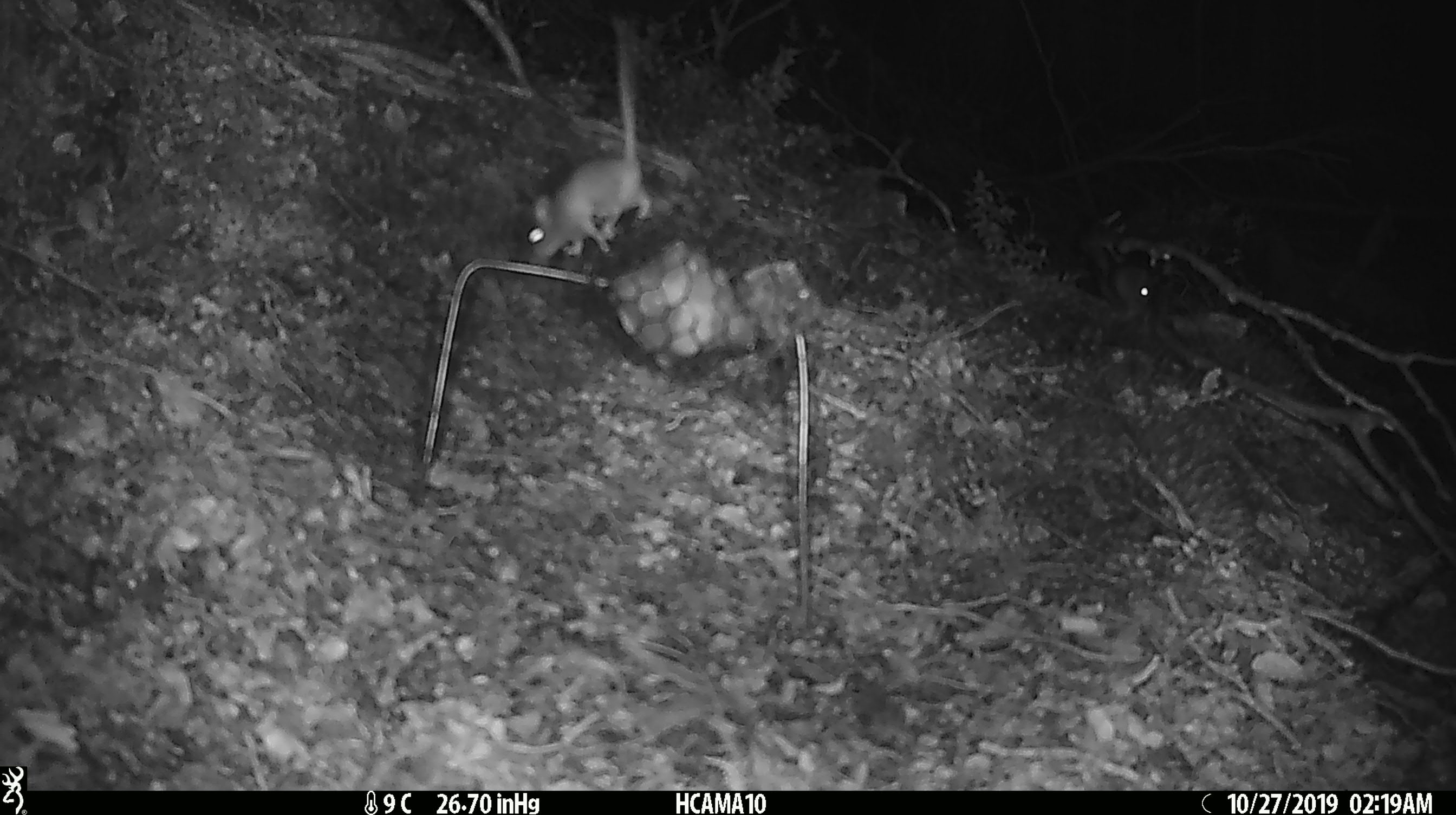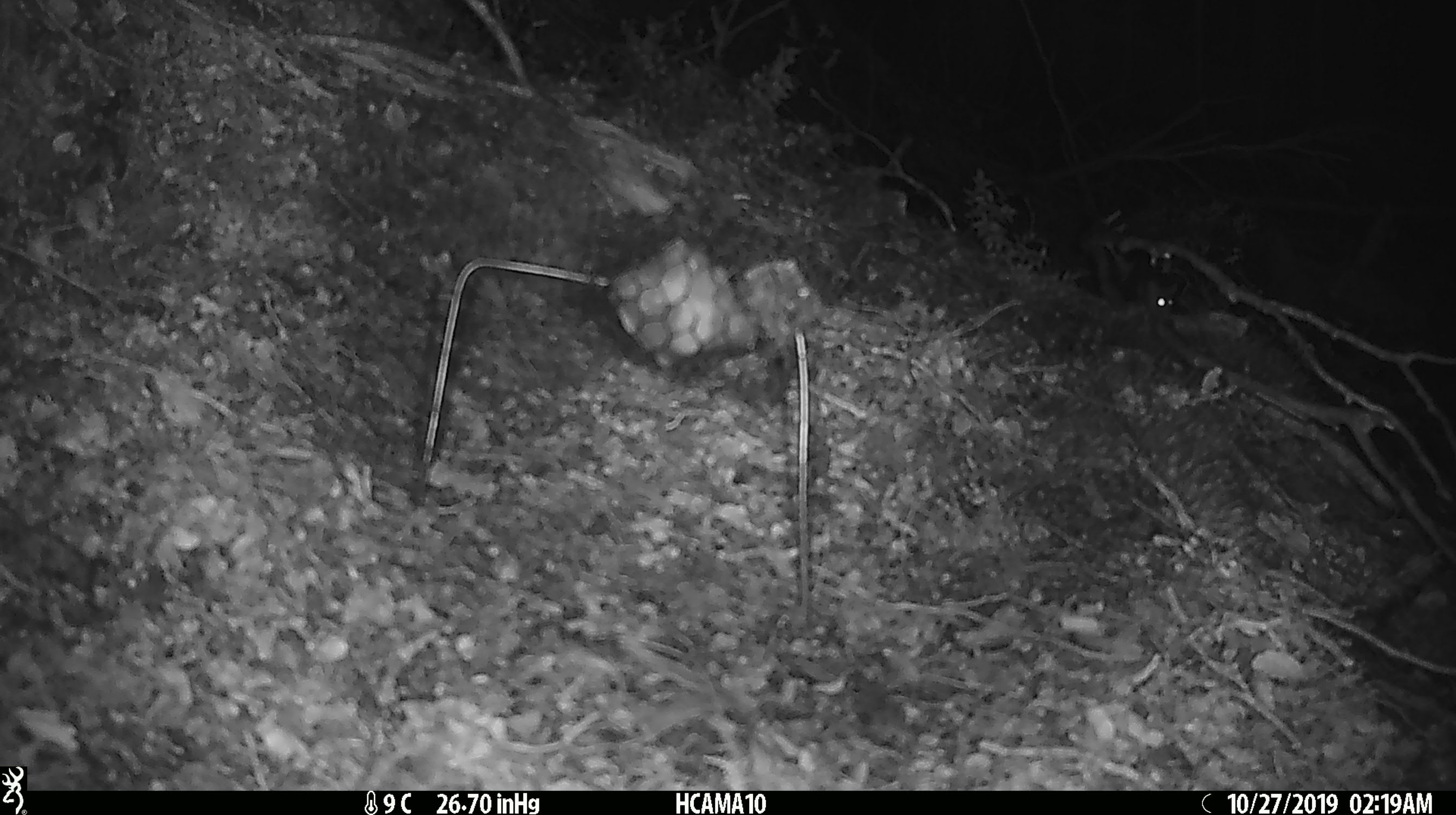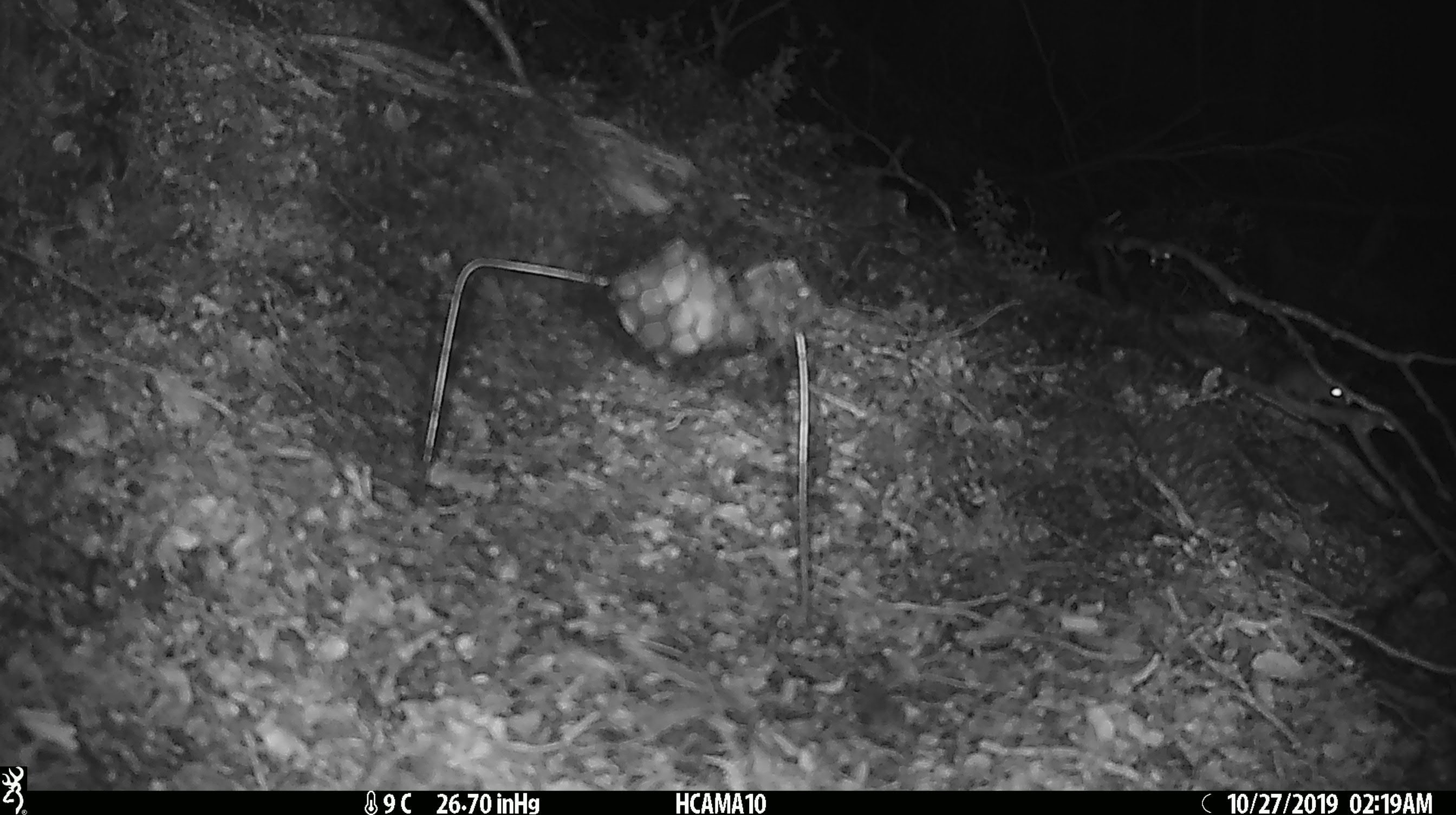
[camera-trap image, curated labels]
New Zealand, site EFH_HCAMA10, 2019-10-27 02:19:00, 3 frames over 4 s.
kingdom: Animalia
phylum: Chordata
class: Mammalia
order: Rodentia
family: Muridae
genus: Mus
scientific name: Mus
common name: mouse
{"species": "mouse (Mus)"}